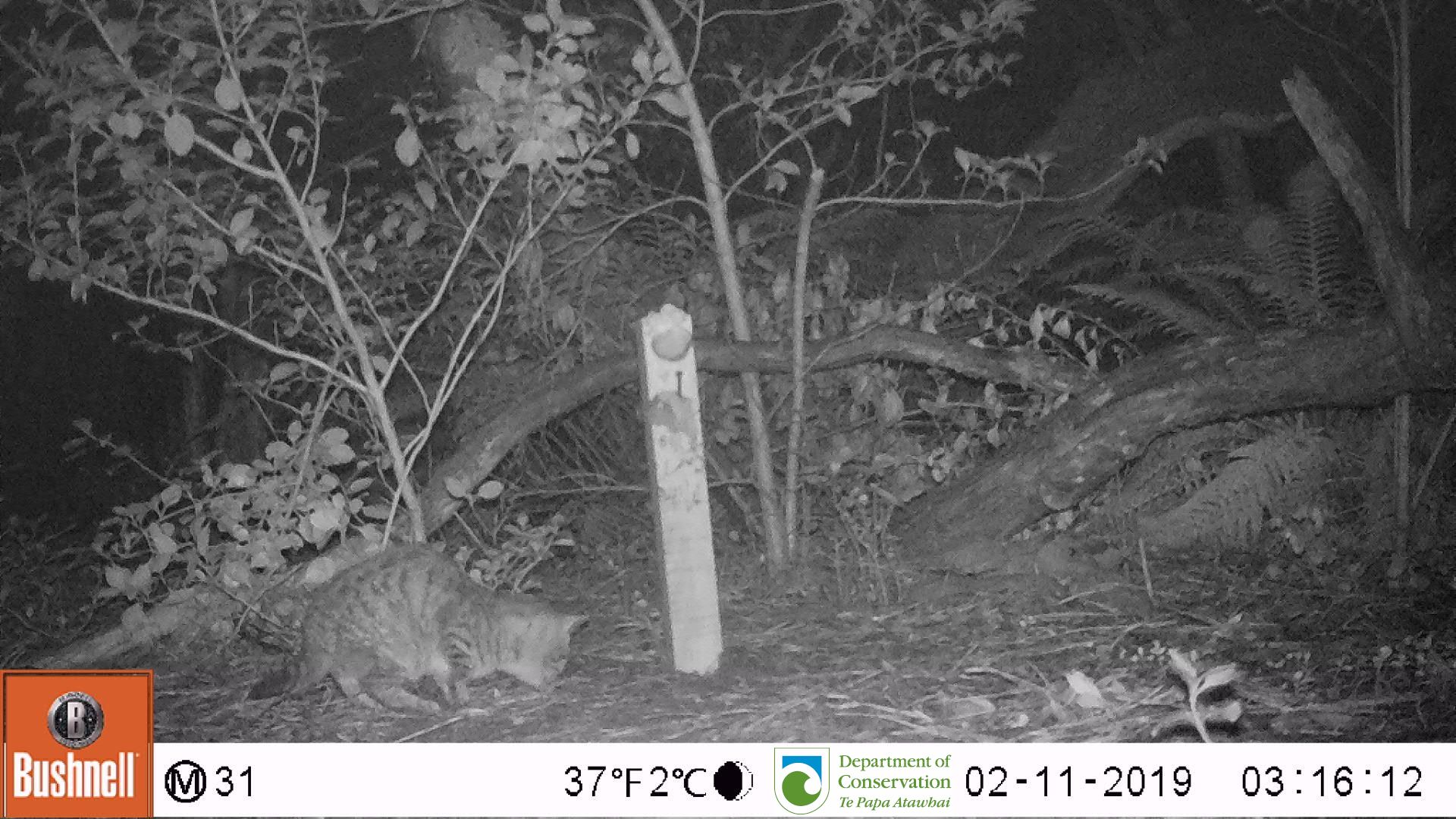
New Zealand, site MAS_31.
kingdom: Animalia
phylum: Chordata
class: Mammalia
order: Carnivora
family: Felidae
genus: Felis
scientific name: Felis catus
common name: domestic cat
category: cat